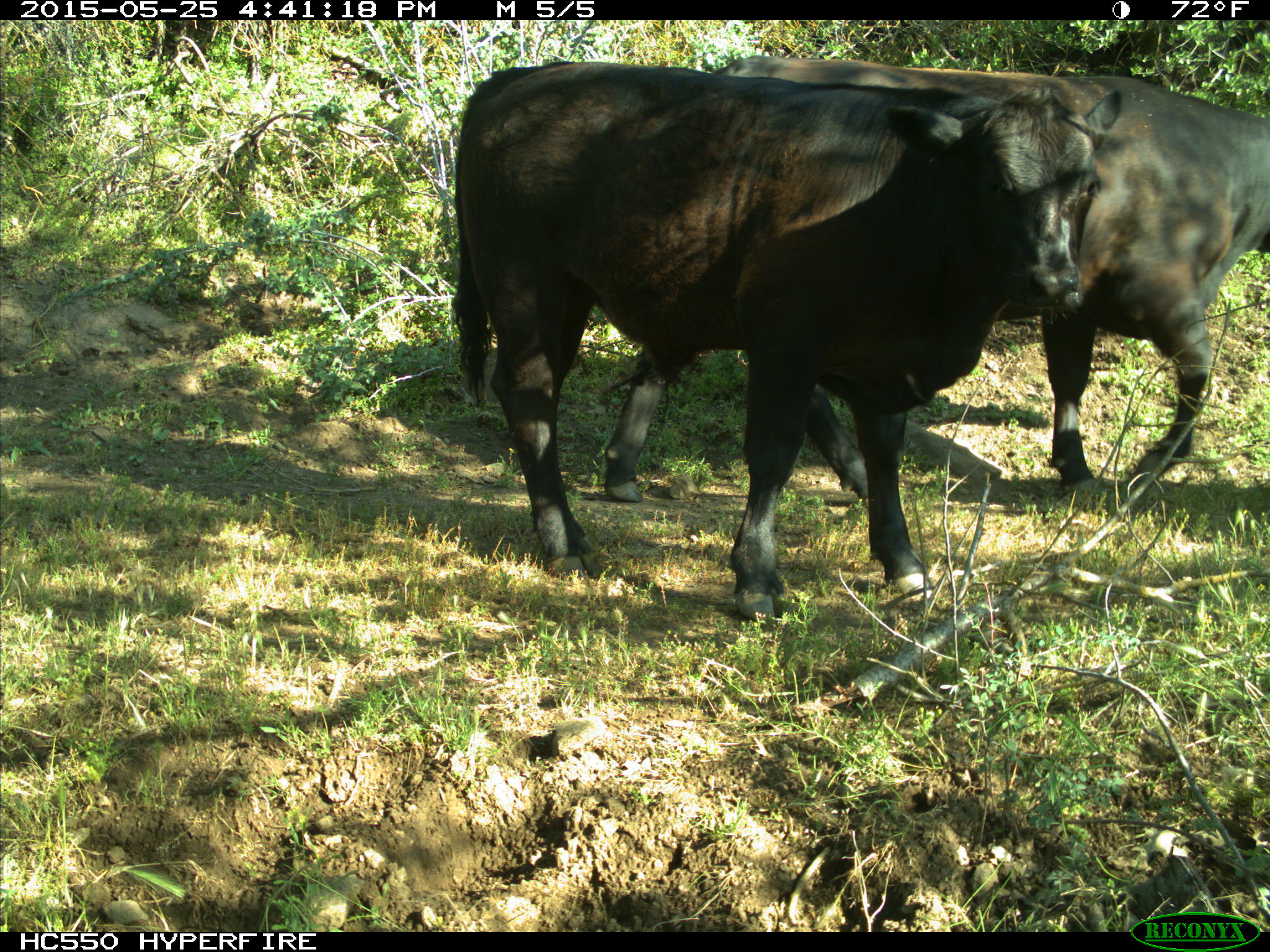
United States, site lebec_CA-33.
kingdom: Animalia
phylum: Chordata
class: Mammalia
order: Artiodactyla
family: Bovidae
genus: Bos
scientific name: Bos taurus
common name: domestic cow